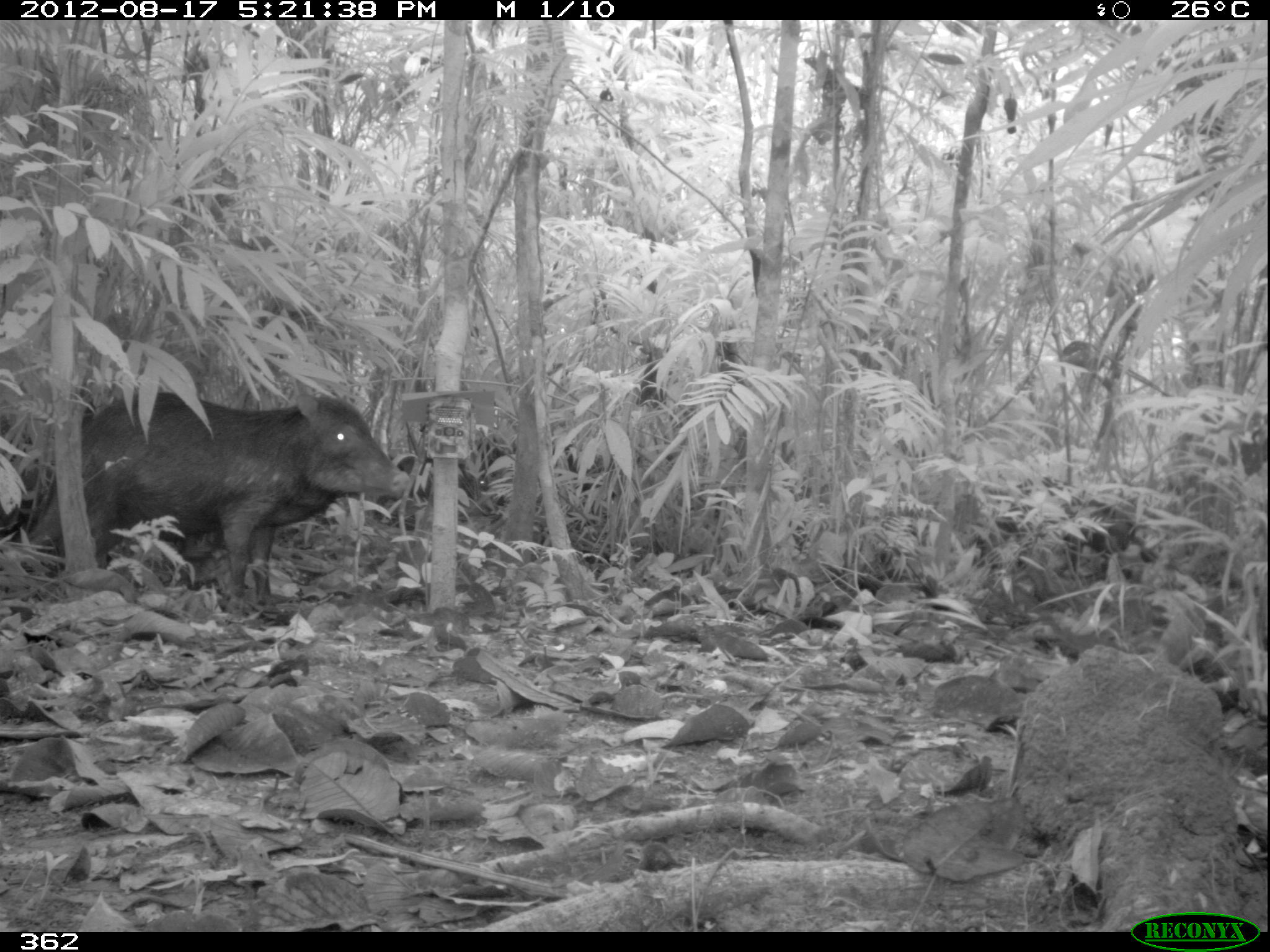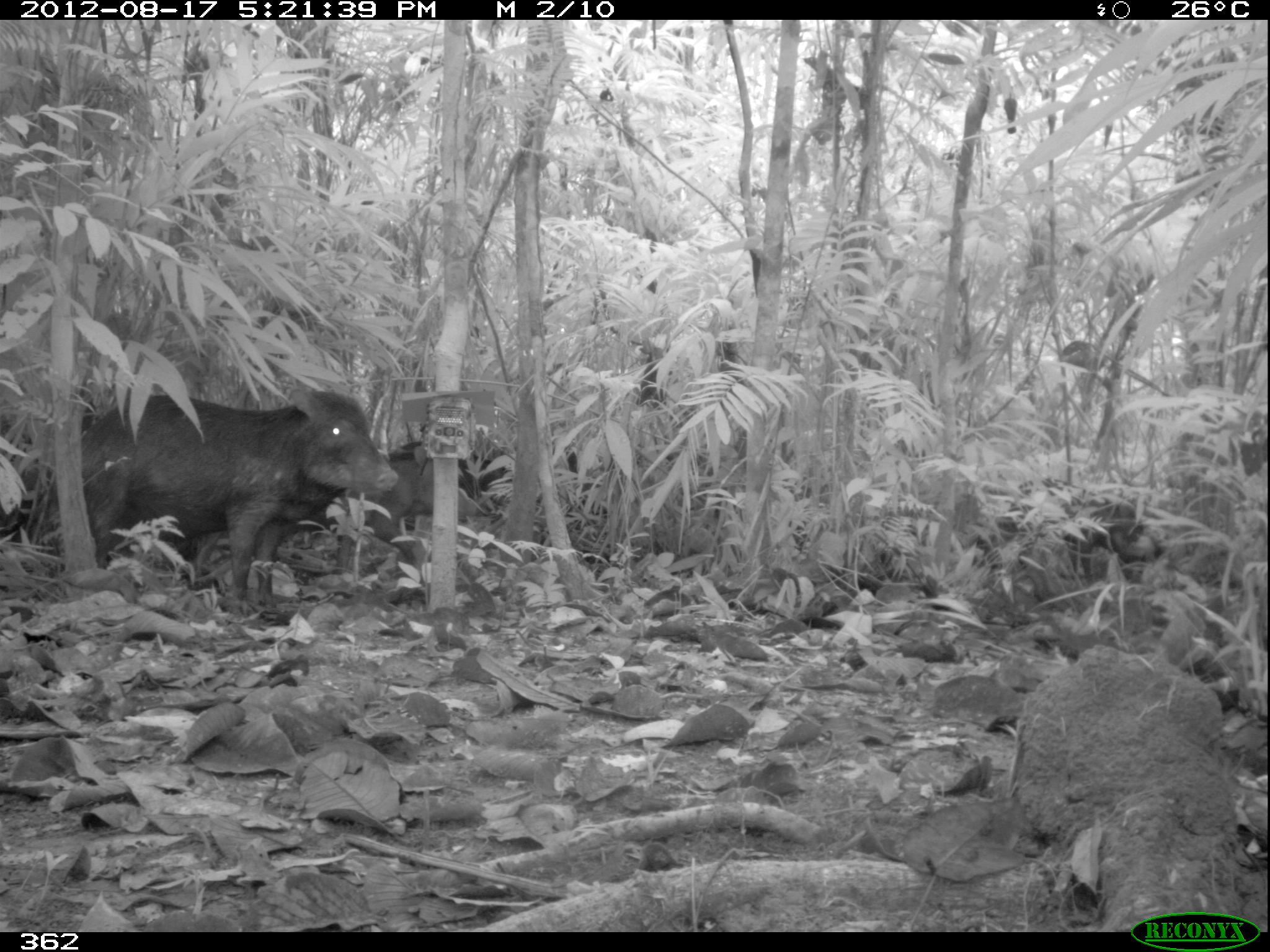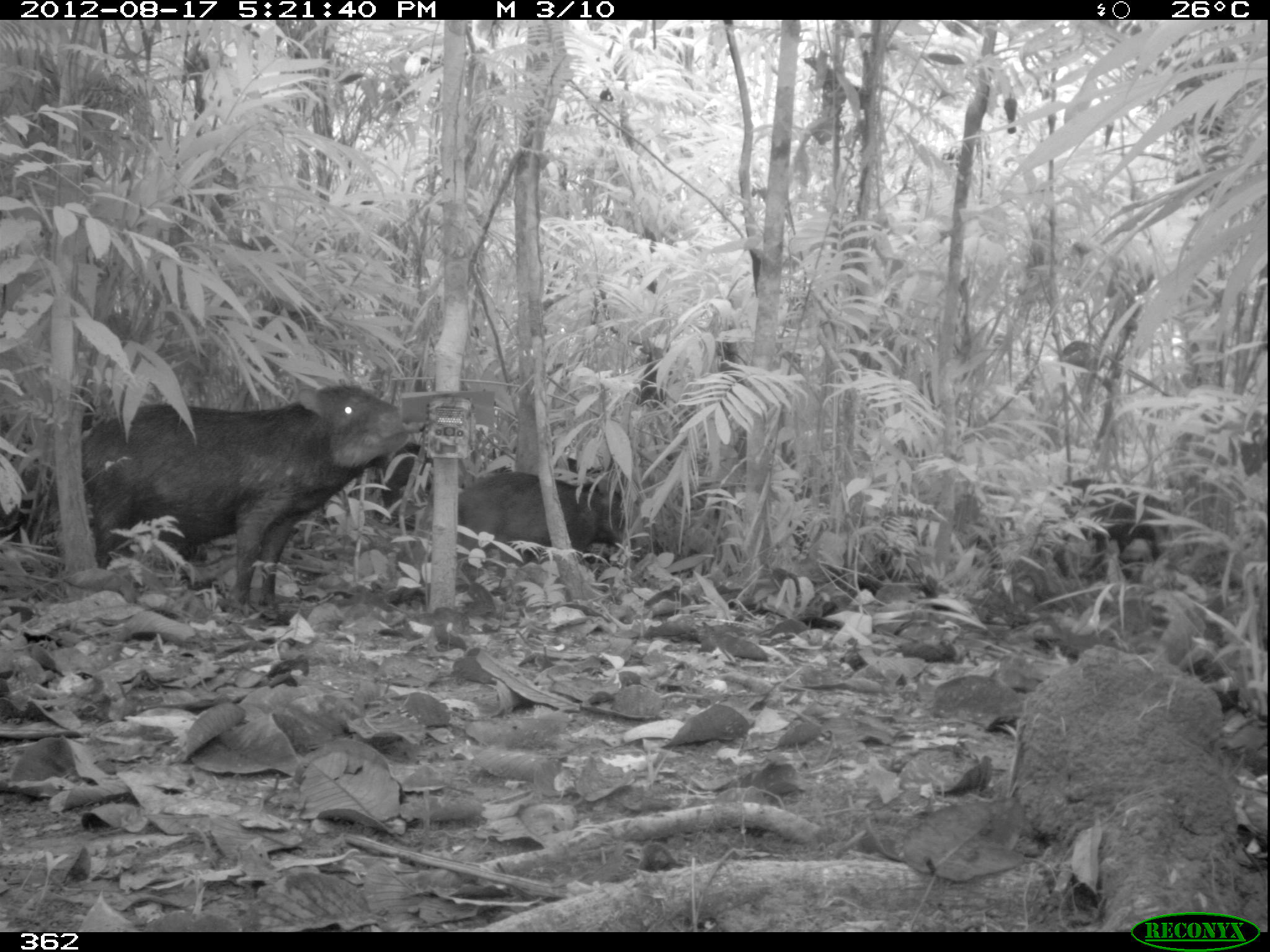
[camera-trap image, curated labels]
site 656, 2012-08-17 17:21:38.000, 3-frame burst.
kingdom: Animalia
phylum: Chordata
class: Mammalia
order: Artiodactyla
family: Tayassuidae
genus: Tayassu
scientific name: Tayassu pecari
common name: white-lipped peccary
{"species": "Tayassu pecari (white-lipped peccary)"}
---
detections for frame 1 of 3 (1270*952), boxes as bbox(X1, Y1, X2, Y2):
tayassu pecari: bbox(18, 390, 412, 622); bbox(973, 487, 1145, 582); bbox(375, 456, 490, 524)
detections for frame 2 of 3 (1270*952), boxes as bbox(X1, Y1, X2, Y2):
tayassu pecari: bbox(46, 386, 396, 625); bbox(185, 439, 473, 617); bbox(978, 479, 1156, 581); bbox(388, 435, 511, 505)